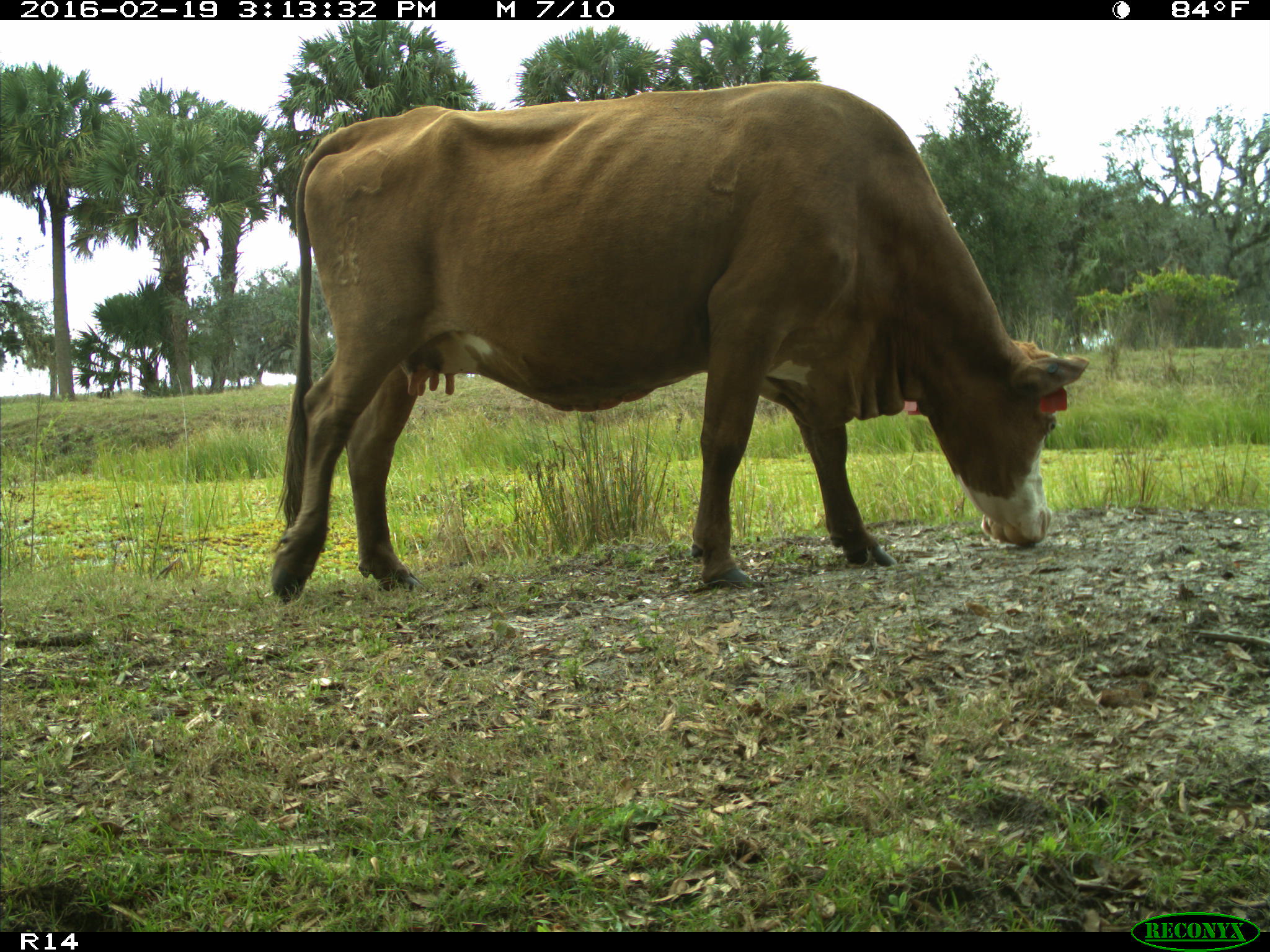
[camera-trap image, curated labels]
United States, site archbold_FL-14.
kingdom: Animalia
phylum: Chordata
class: Mammalia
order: Artiodactyla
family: Bovidae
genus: Bos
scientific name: Bos taurus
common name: domestic cow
Bos taurus (domestic cow).